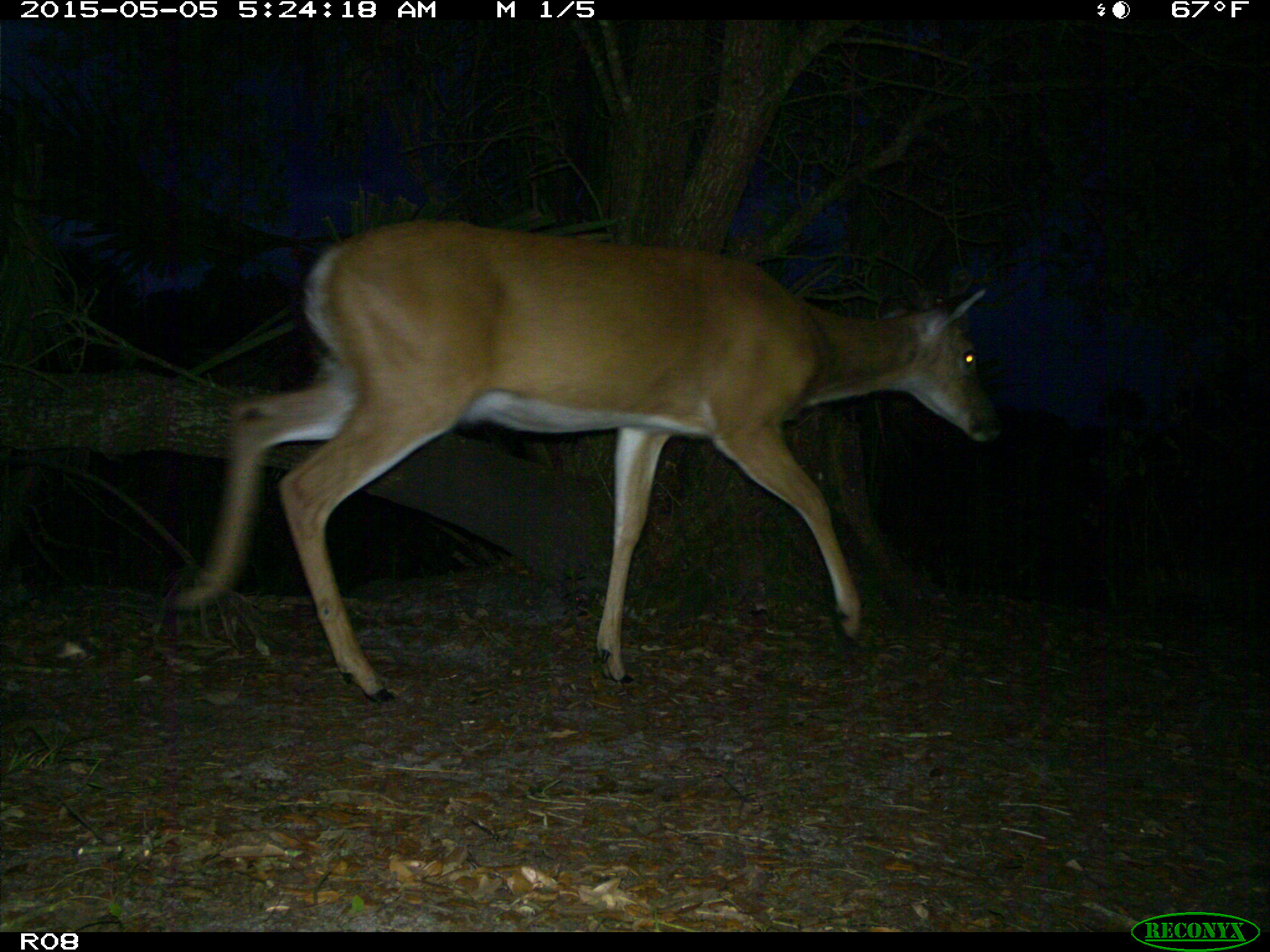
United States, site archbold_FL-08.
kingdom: Animalia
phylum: Chordata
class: Mammalia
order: Artiodactyla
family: Cervidae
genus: Odocoileus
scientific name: Odocoileus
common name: deer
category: unidentified deer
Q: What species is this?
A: Unidentified deer (deer) (Odocoileus).